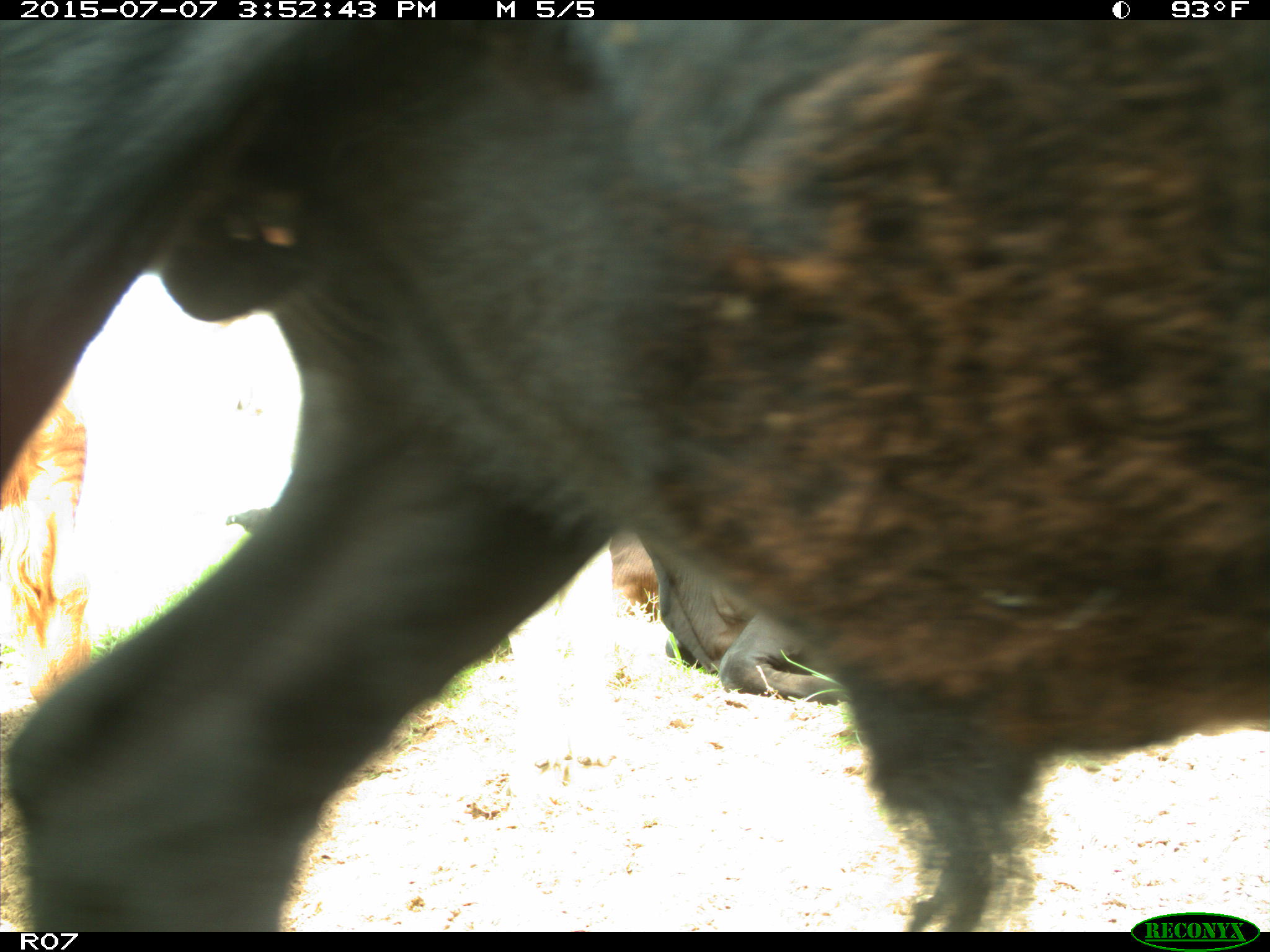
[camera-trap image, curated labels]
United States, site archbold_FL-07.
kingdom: Animalia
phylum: Chordata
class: Mammalia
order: Artiodactyla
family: Bovidae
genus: Bos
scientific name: Bos taurus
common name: domestic cow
Bos taurus (domestic cow).